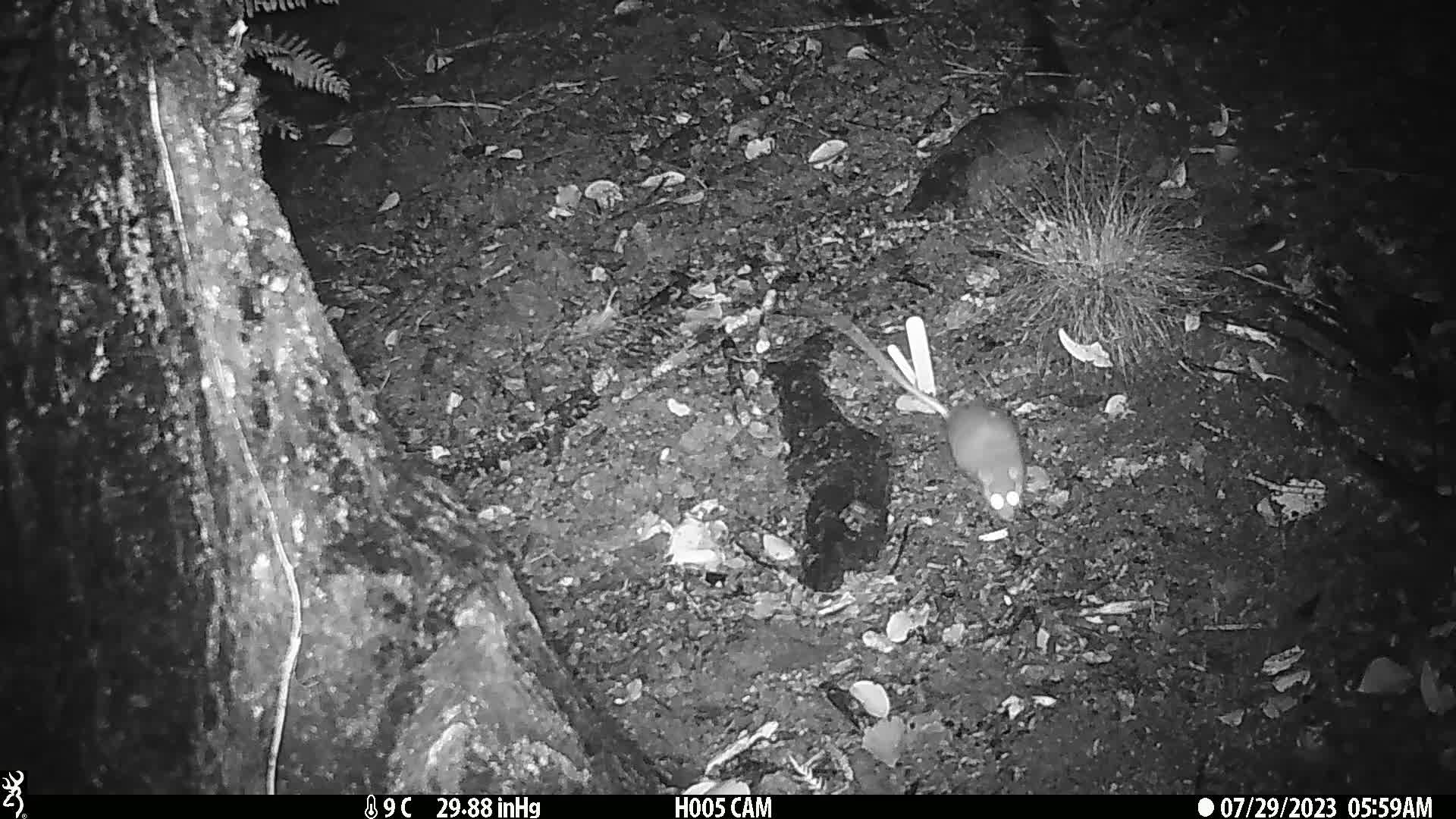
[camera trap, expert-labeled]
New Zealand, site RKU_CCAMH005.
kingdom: Animalia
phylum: Chordata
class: Mammalia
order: Rodentia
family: Muridae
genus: Rattus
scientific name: Rattus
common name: rat